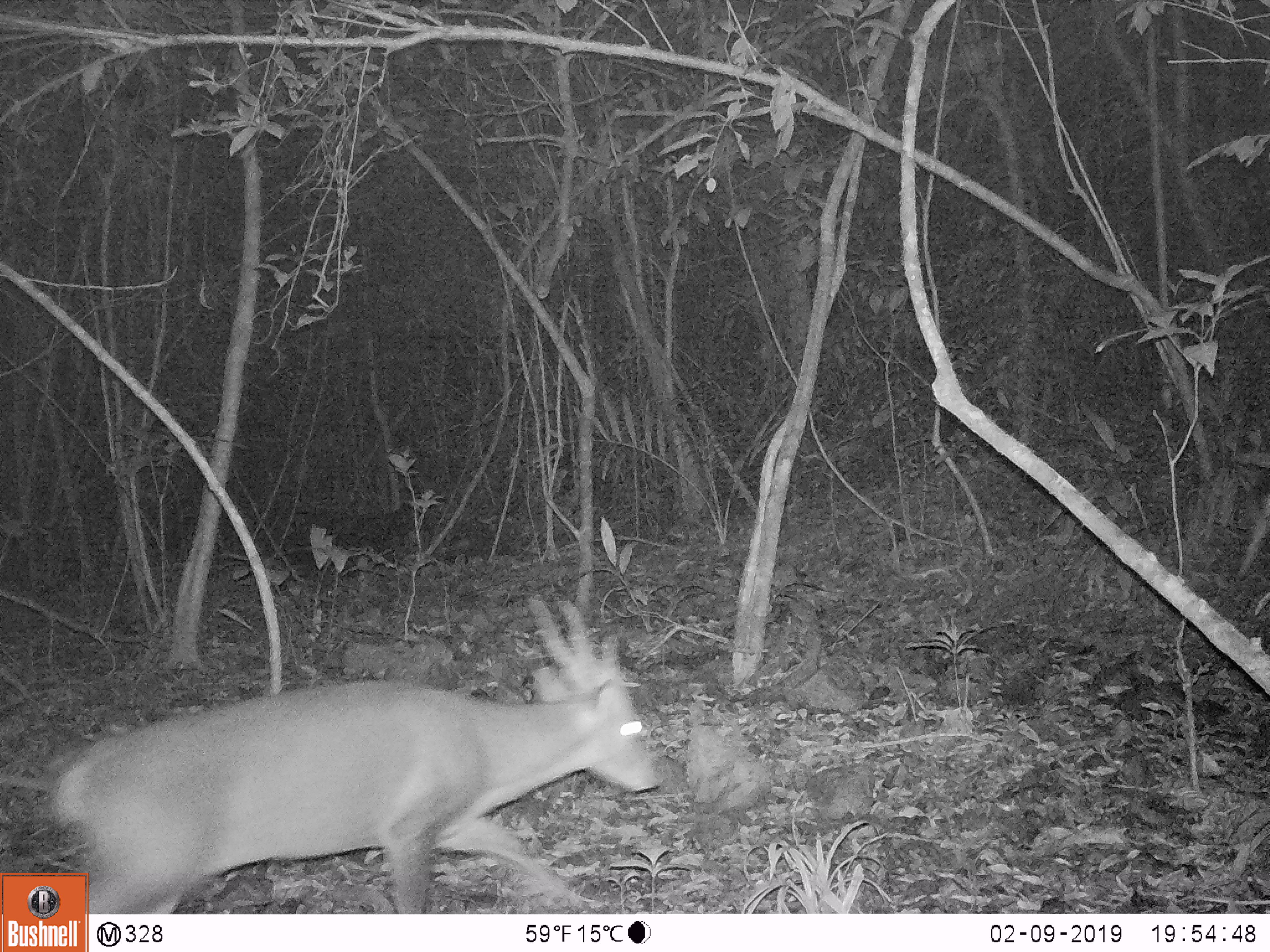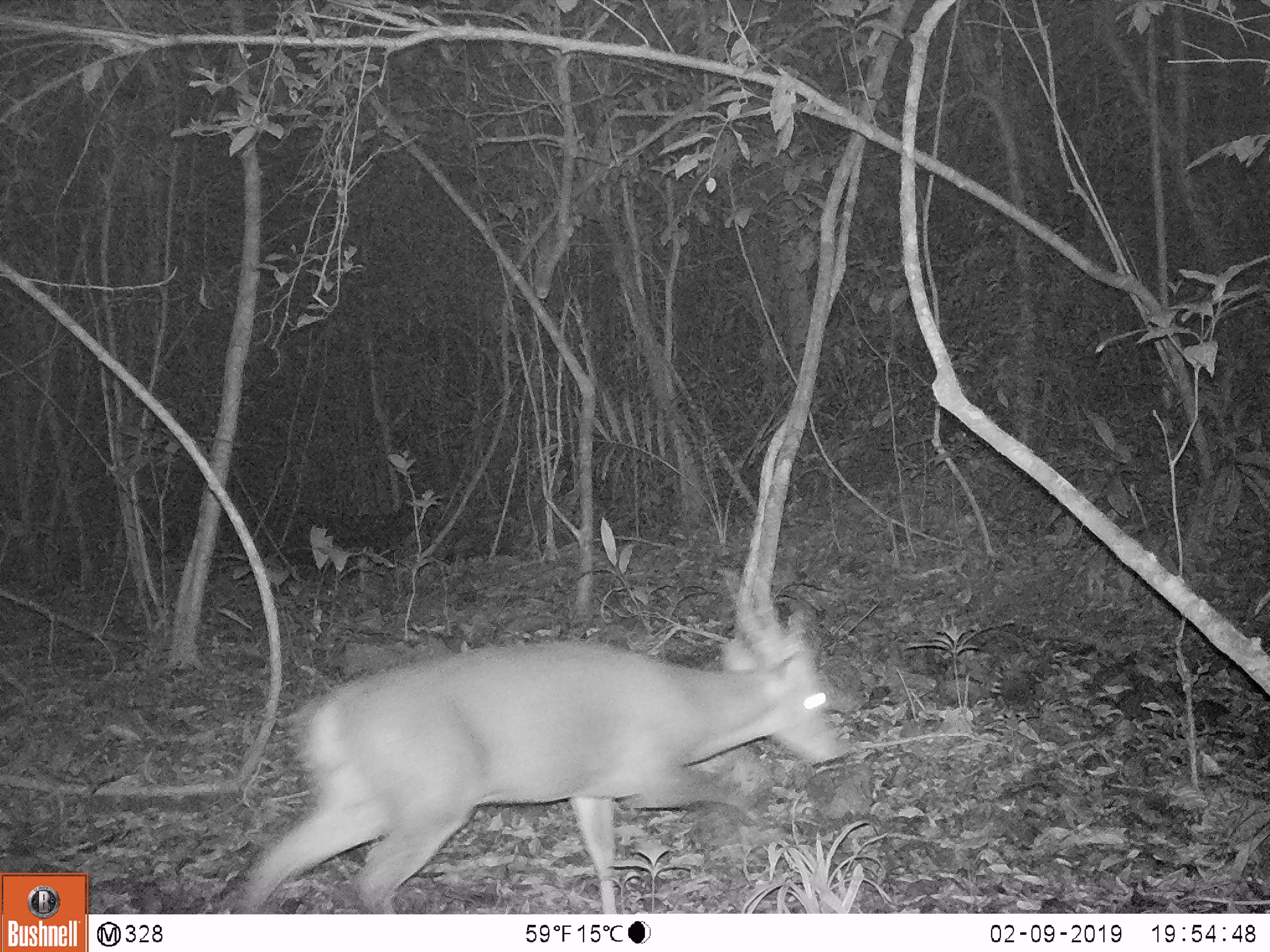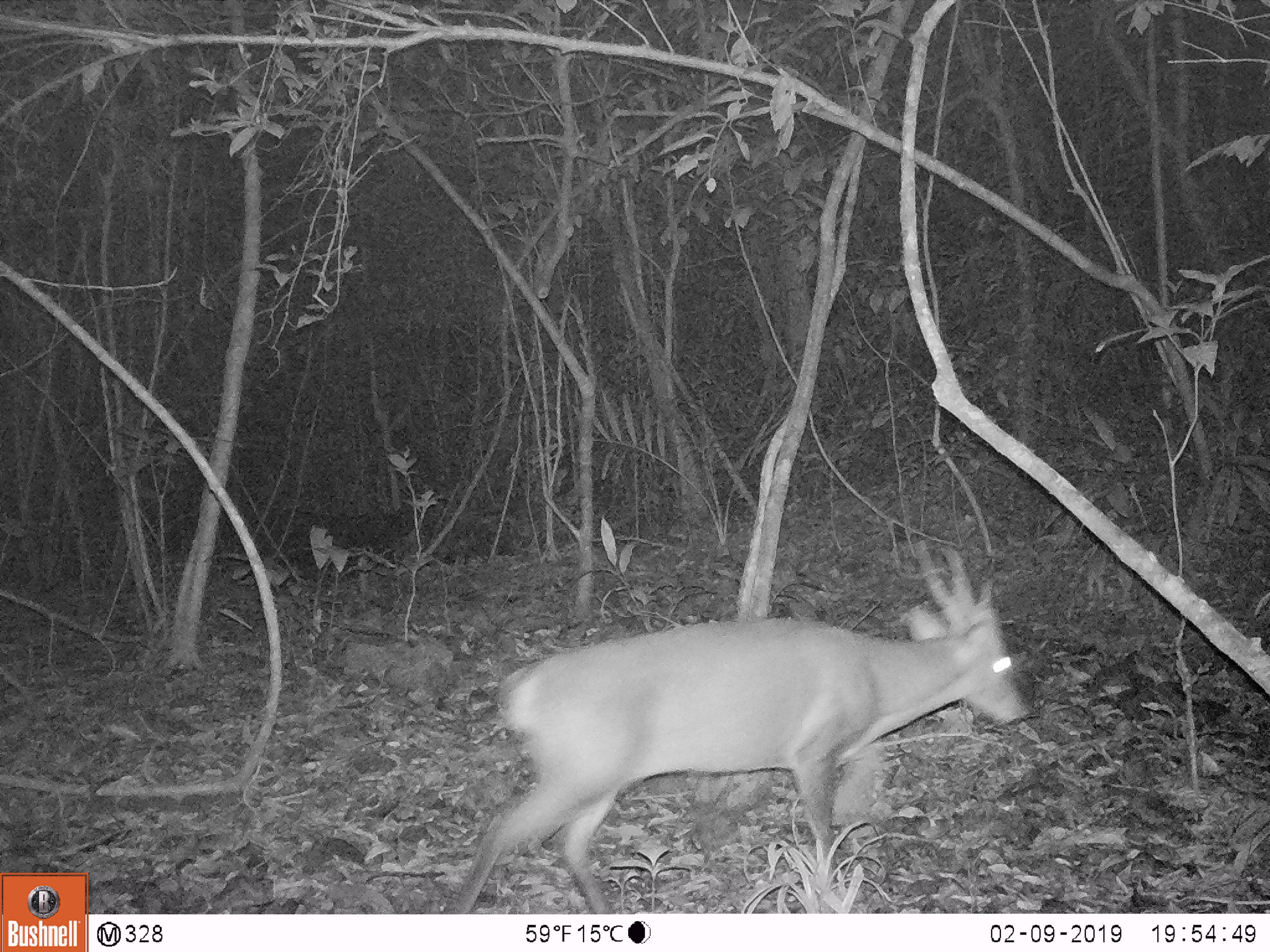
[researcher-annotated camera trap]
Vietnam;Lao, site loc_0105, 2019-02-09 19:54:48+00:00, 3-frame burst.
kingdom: Animalia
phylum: Chordata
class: Mammalia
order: Artiodactyla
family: Cervidae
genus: Muntiacus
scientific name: Muntiacus vuquangensis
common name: large-antlered muntjac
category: large antlered muntjac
Large antlered muntjac (large-antlered muntjac) (Muntiacus vuquangensis). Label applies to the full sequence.